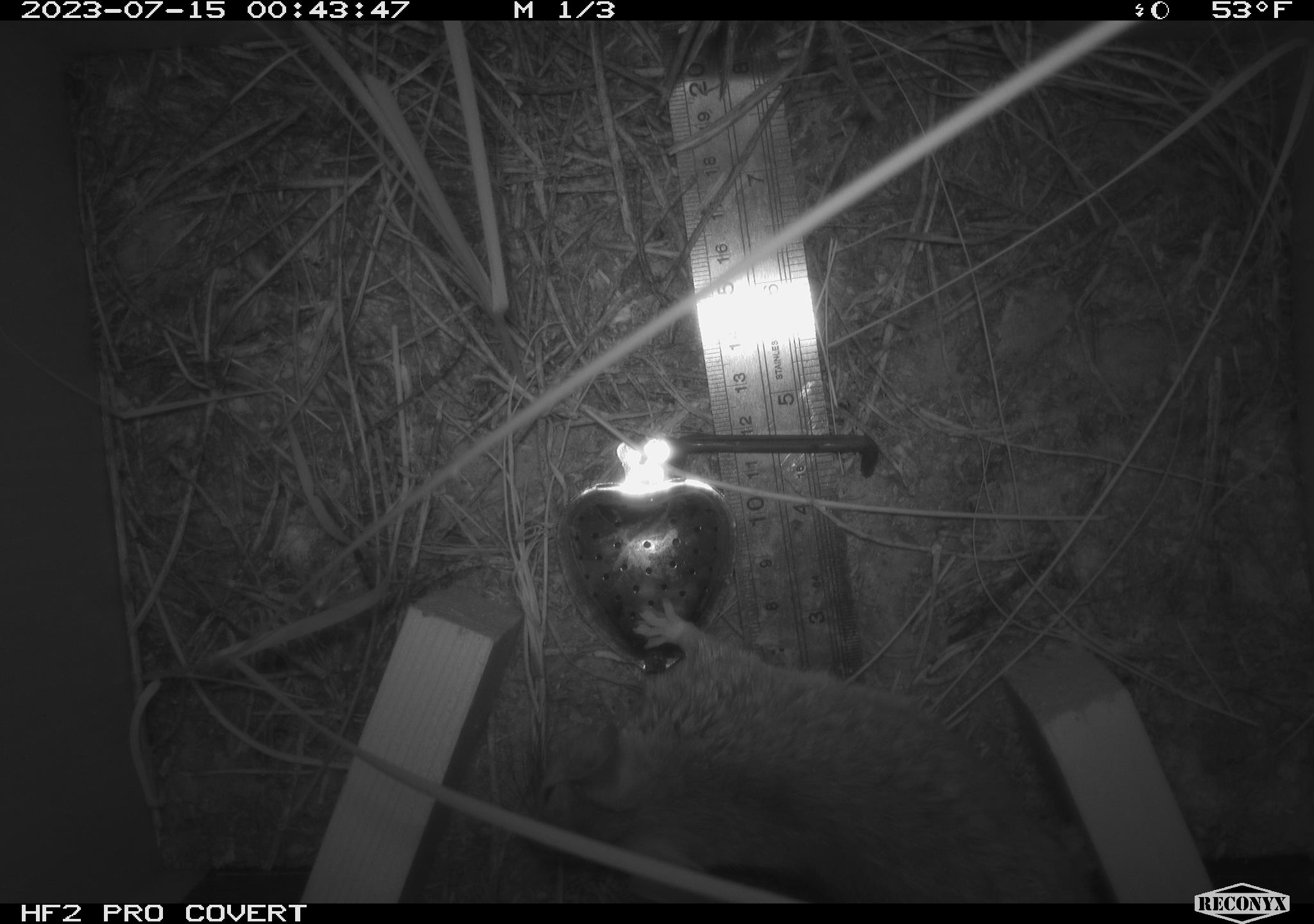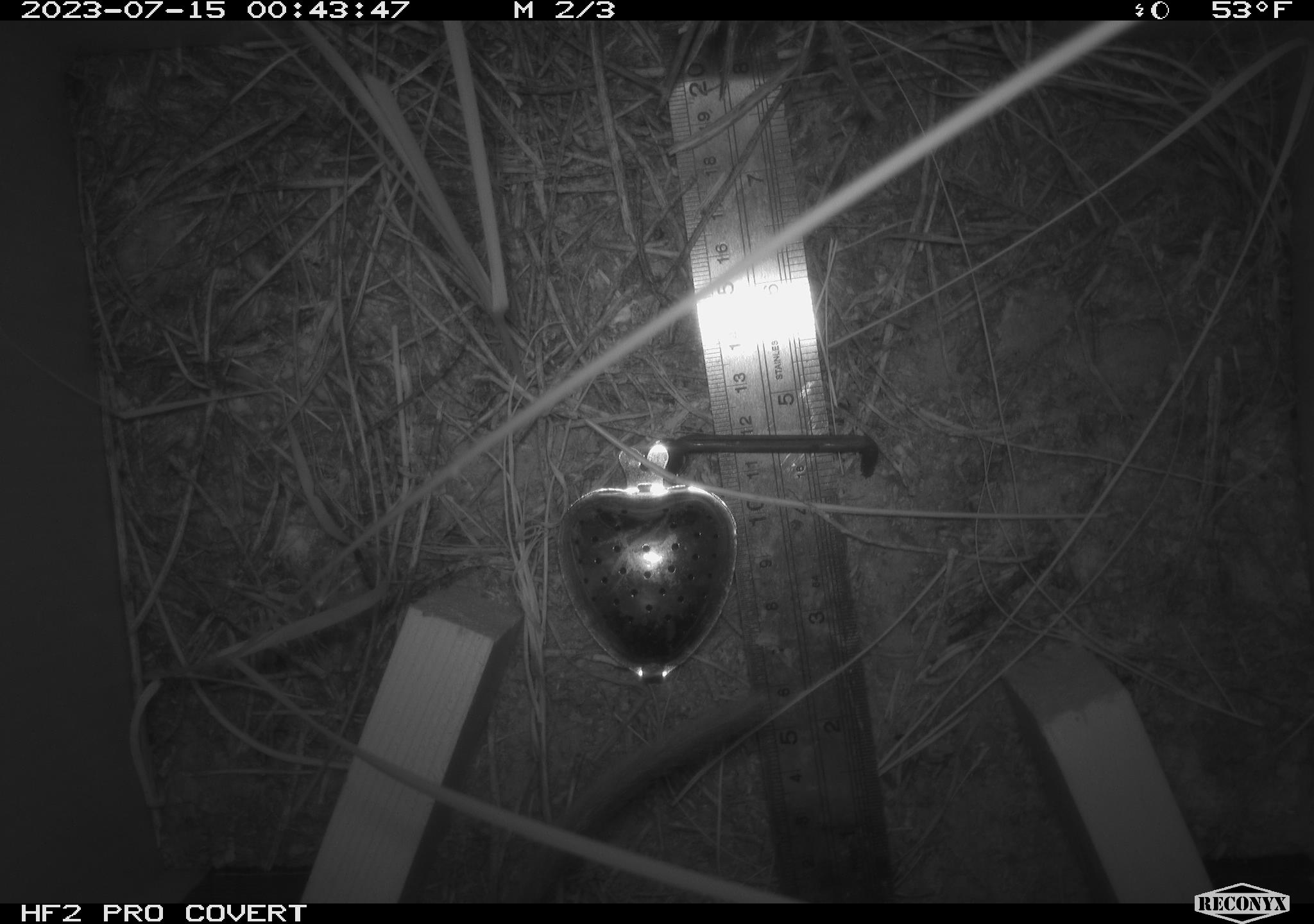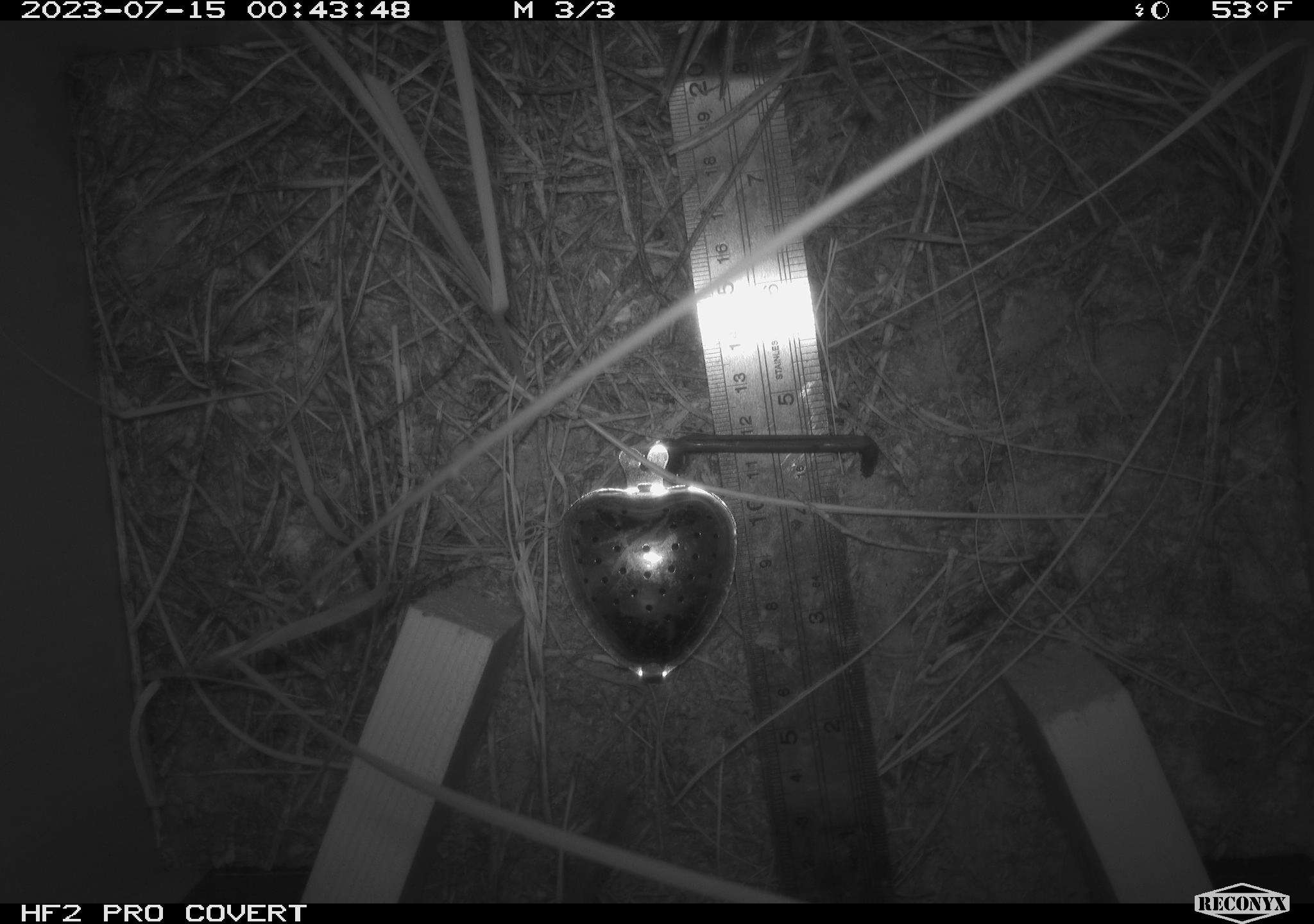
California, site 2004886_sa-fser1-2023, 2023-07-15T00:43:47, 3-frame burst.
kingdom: Animalia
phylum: Chordata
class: Mammalia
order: Rodentia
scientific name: Rodentia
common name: mouse species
Mouse species (Rodentia).